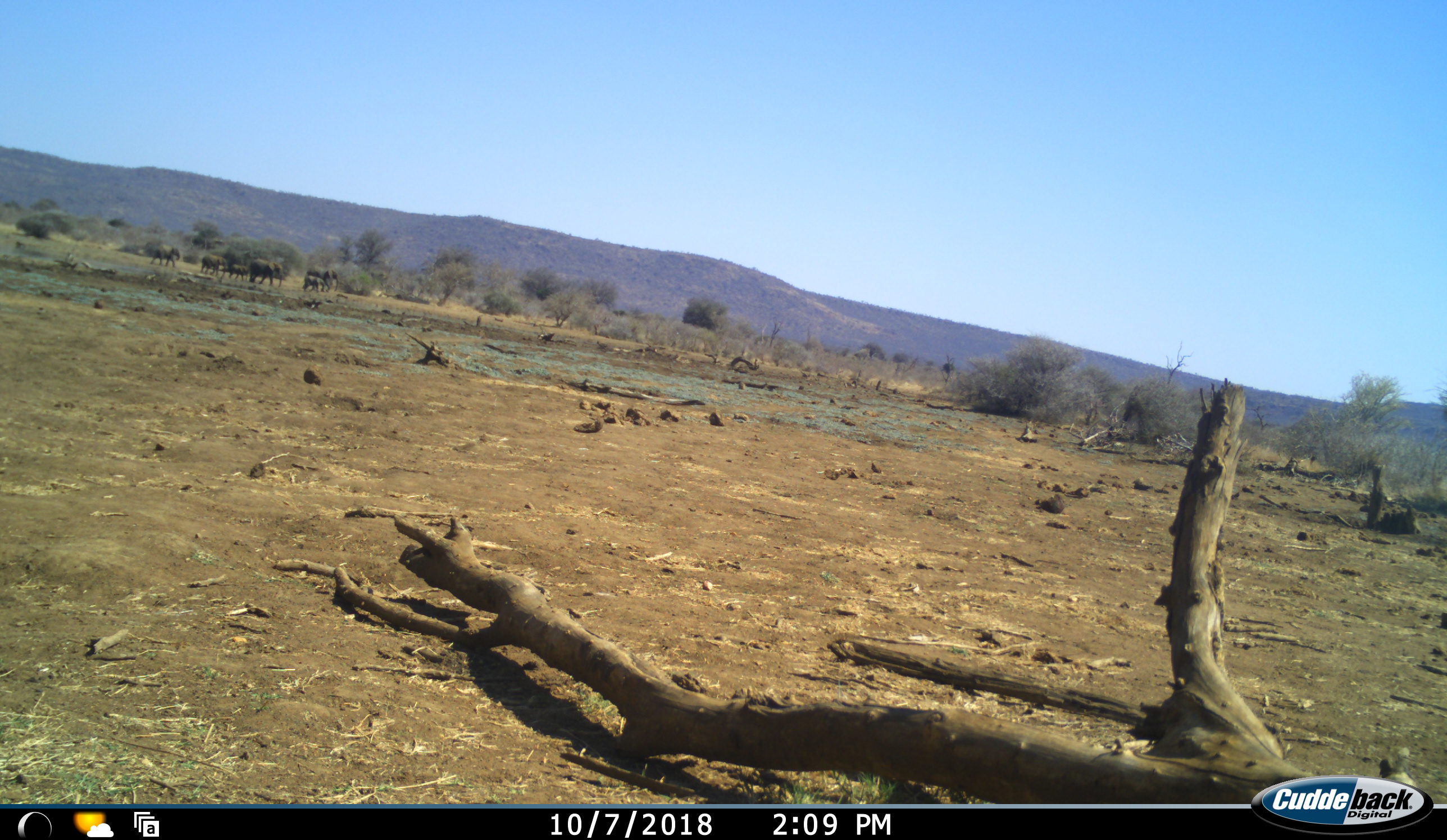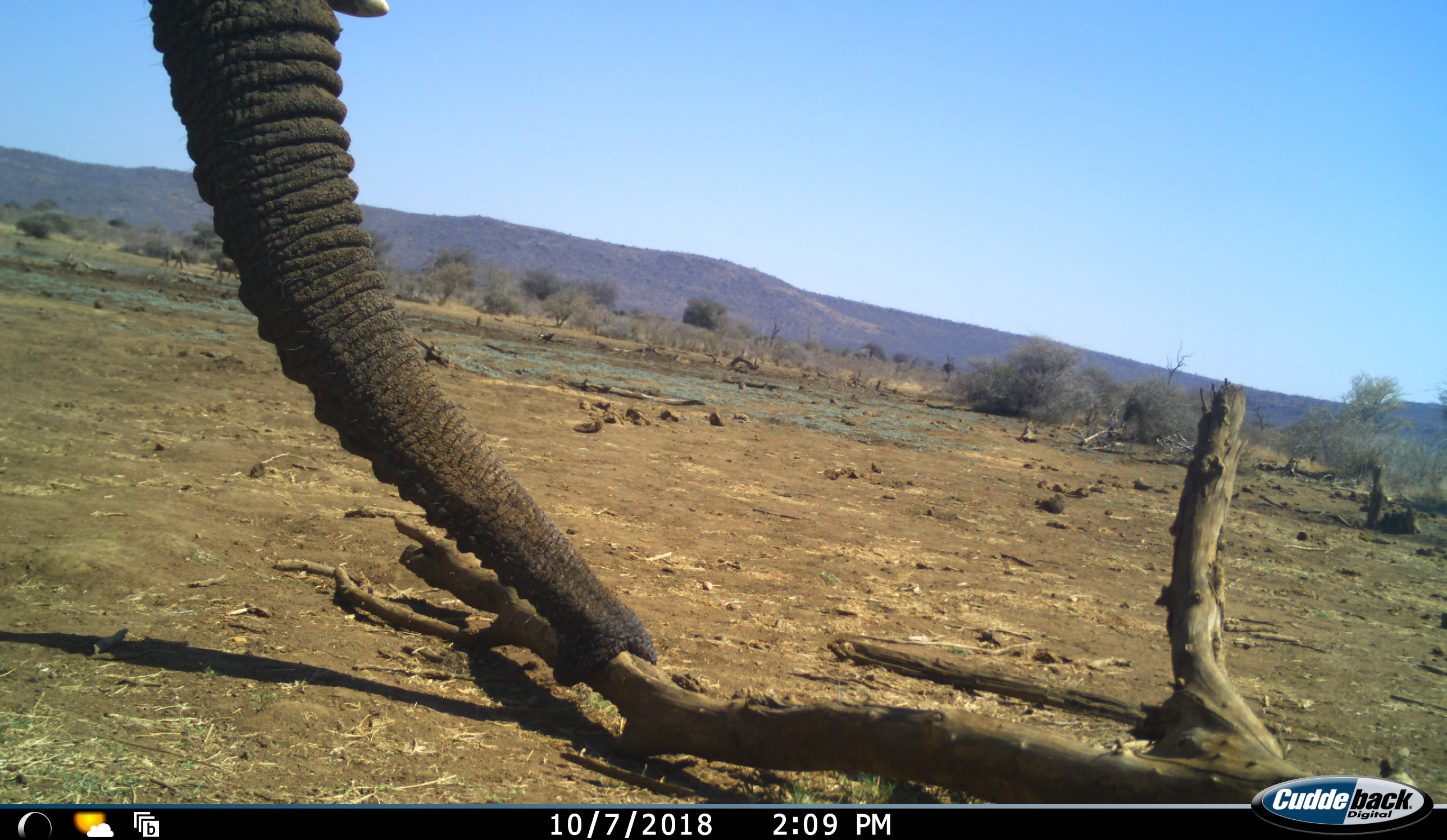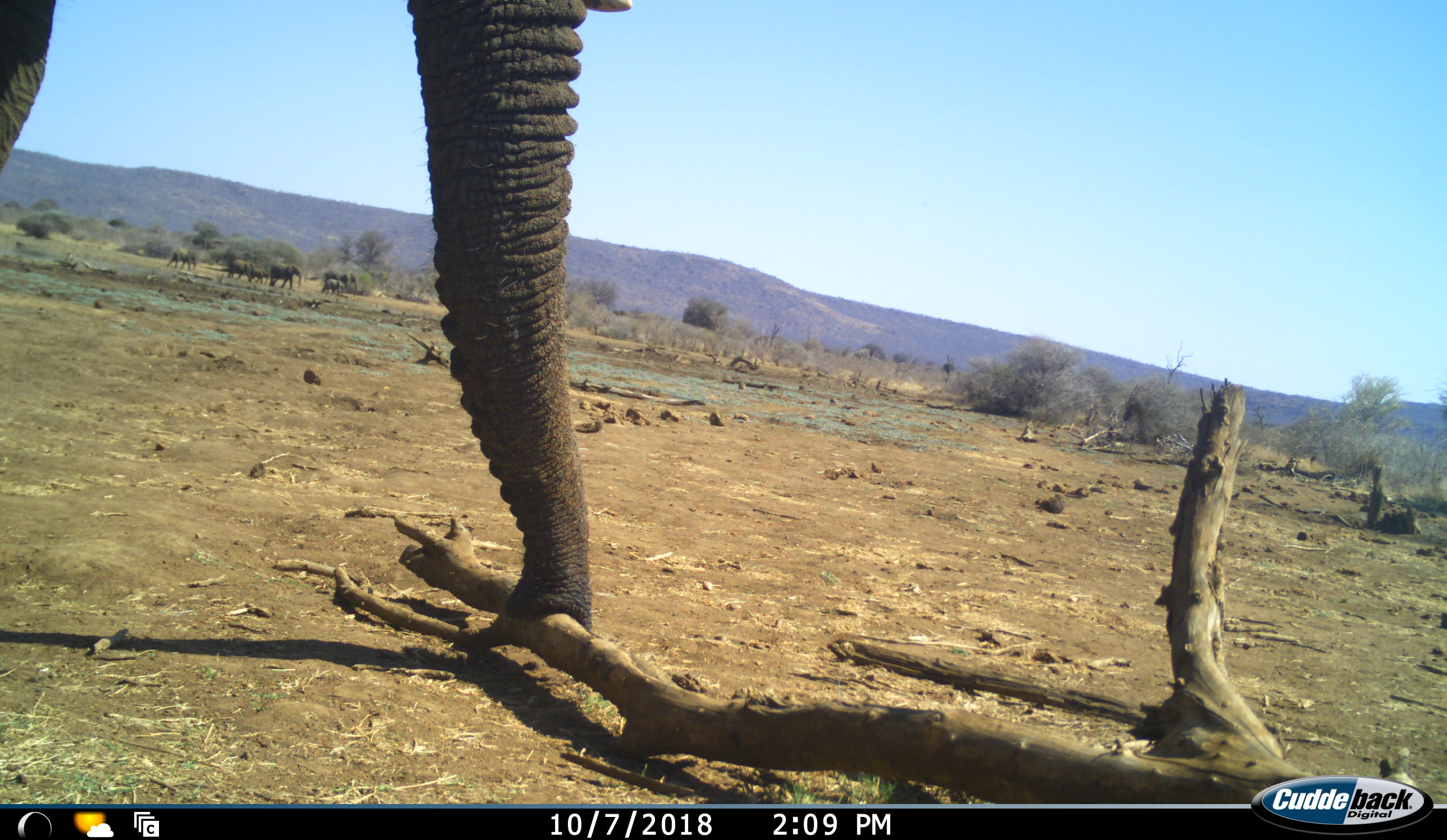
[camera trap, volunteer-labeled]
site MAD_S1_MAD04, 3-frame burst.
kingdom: Animalia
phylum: Chordata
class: Mammalia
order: Proboscidea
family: Elephantidae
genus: Loxodonta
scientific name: Loxodonta africana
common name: african bush elephant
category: elephant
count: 1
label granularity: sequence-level